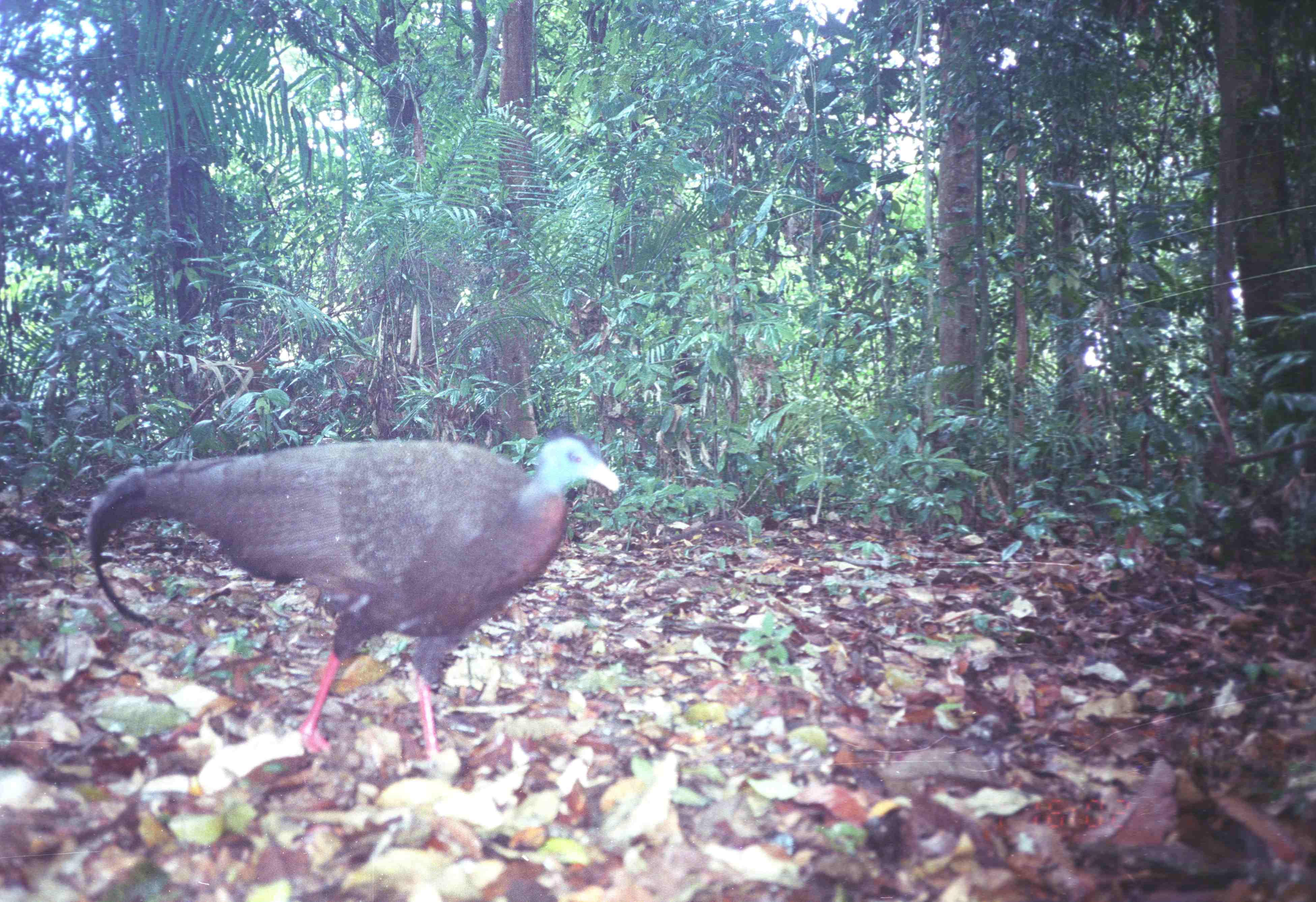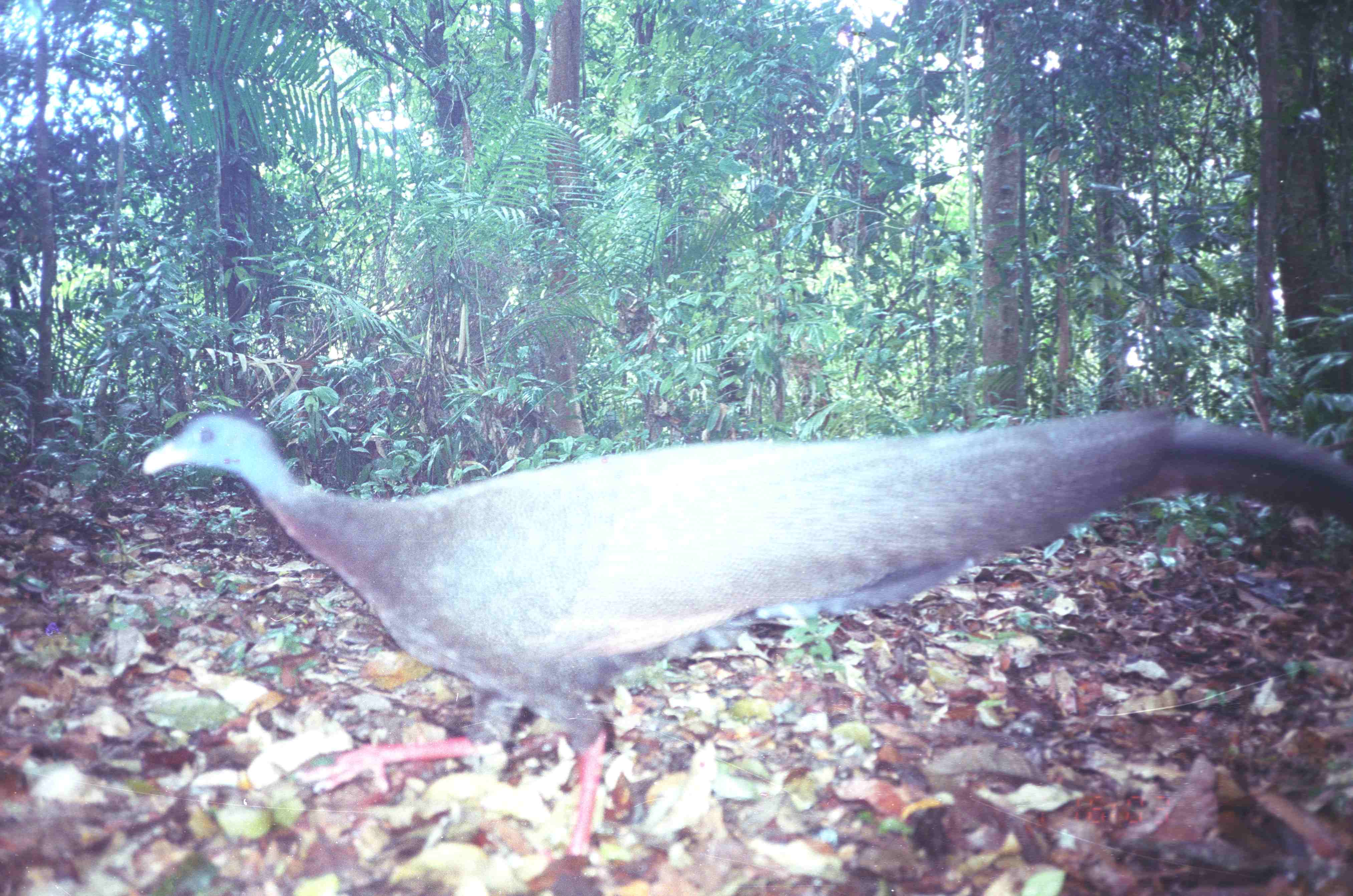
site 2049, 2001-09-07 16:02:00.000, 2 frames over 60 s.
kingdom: Animalia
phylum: Chordata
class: Aves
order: Galliformes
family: Phasianidae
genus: Argusianus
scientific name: Argusianus argus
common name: great argus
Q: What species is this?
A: Argusianus argus (great argus).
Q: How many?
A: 1.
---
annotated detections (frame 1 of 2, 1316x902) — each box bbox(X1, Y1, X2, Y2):
argusianus argus: bbox(80, 432, 621, 773)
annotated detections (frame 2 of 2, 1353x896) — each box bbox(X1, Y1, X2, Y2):
argusianus argus: bbox(139, 405, 1353, 895)